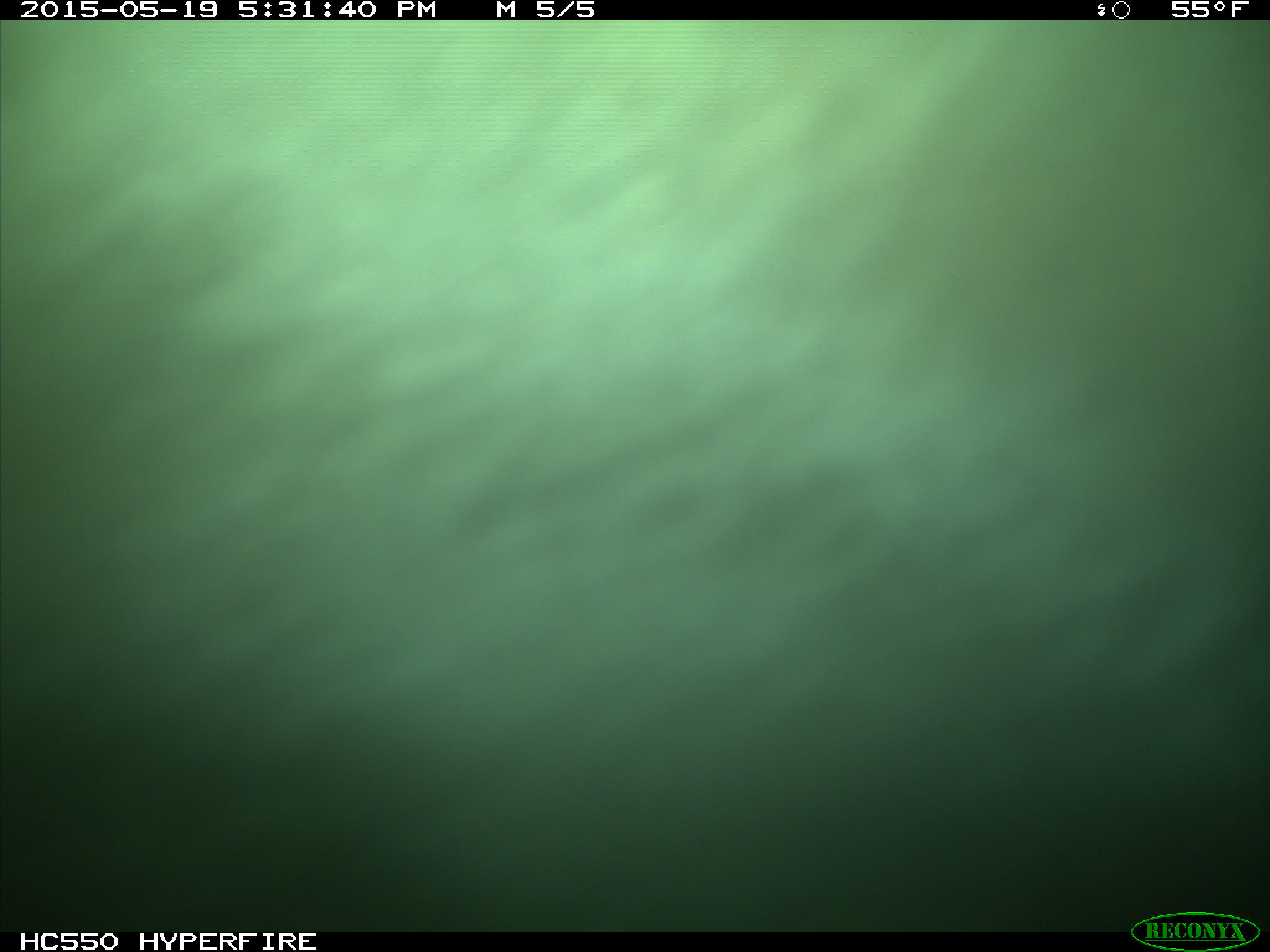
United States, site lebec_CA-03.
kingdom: Animalia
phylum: Chordata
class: Mammalia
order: Artiodactyla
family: Bovidae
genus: Bos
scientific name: Bos taurus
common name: domestic cow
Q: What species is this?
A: Bos taurus (domestic cow).